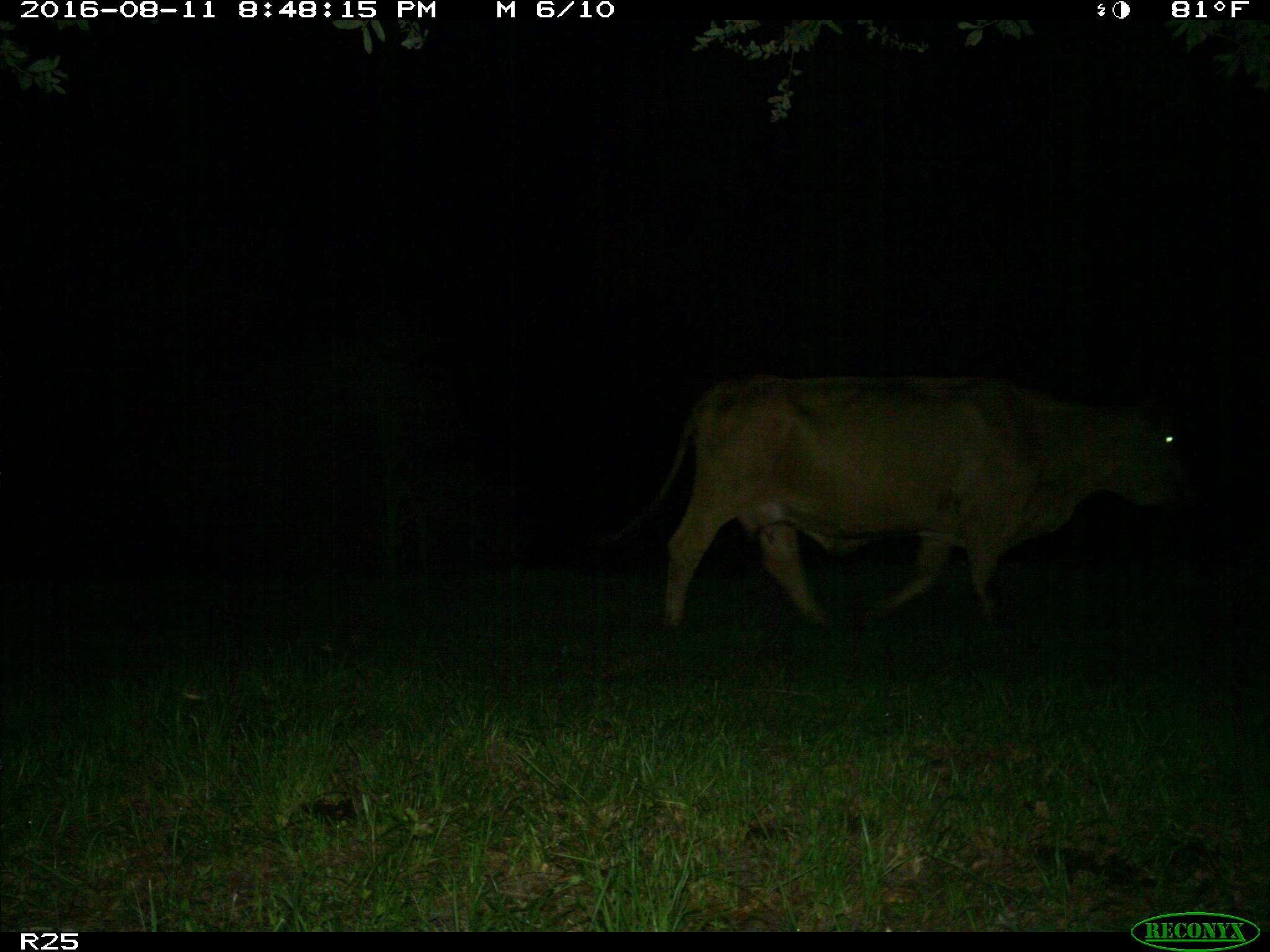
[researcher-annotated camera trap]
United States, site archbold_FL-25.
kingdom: Animalia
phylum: Chordata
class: Mammalia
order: Artiodactyla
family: Bovidae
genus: Bos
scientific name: Bos taurus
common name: domestic cow